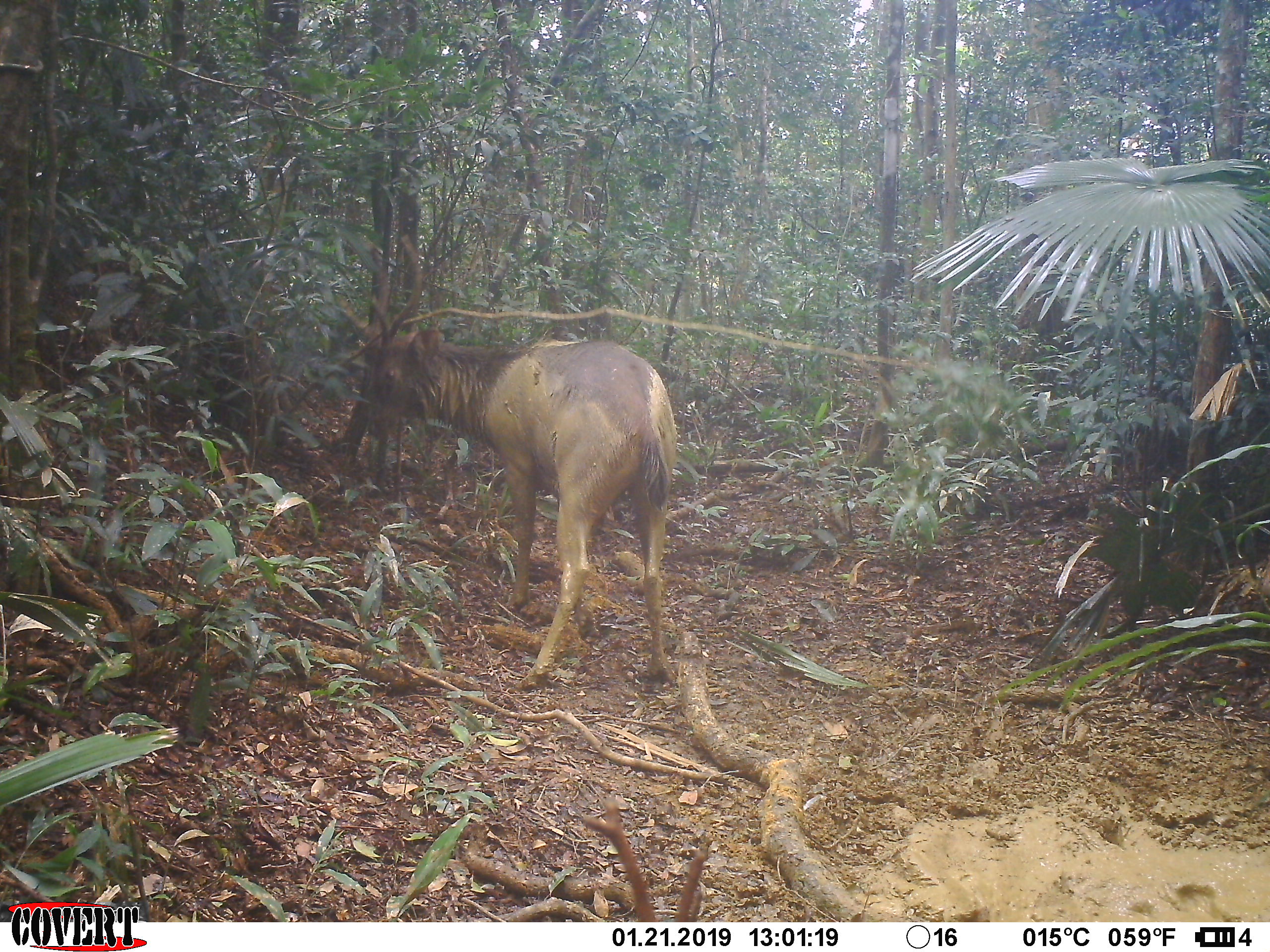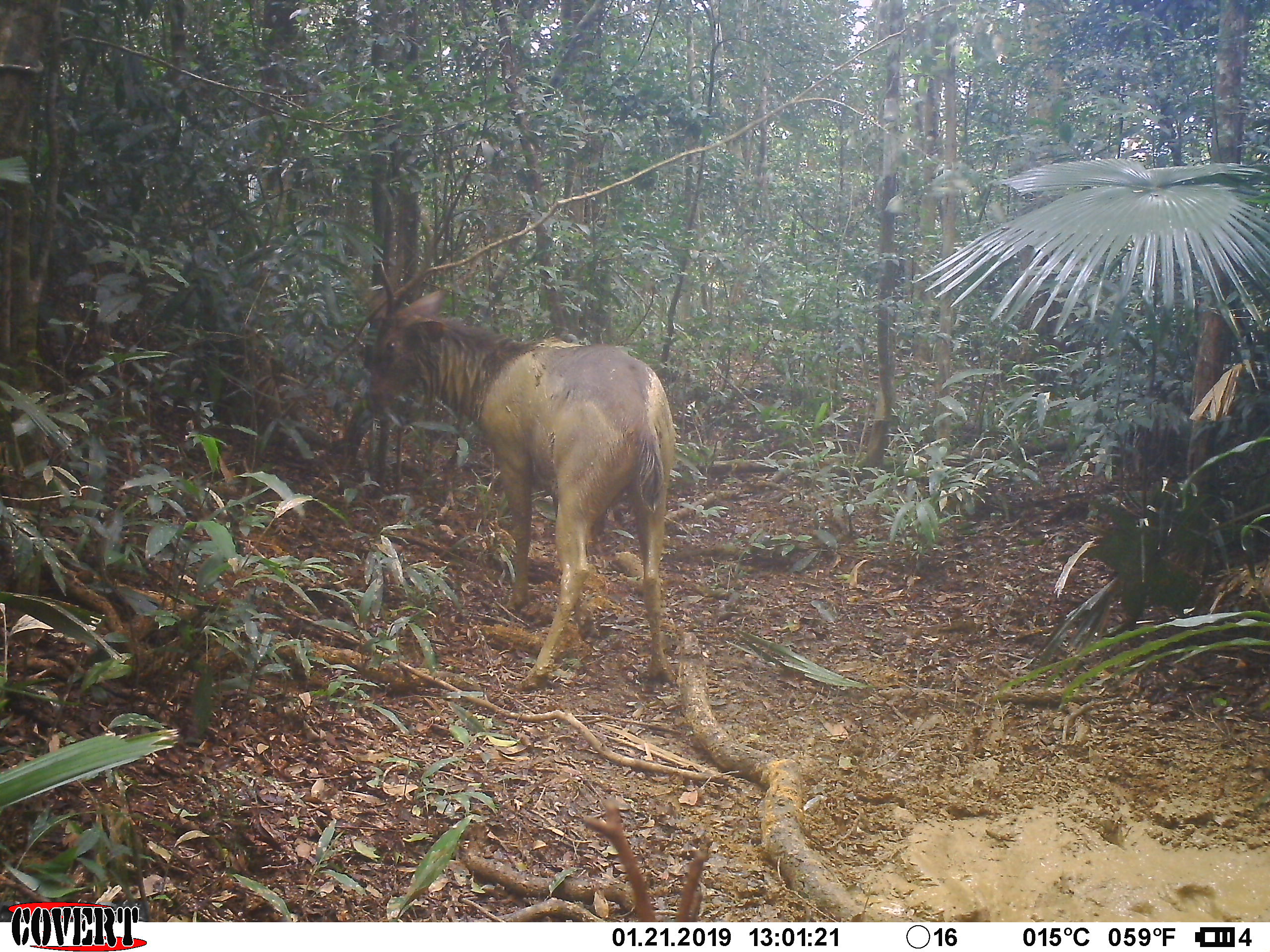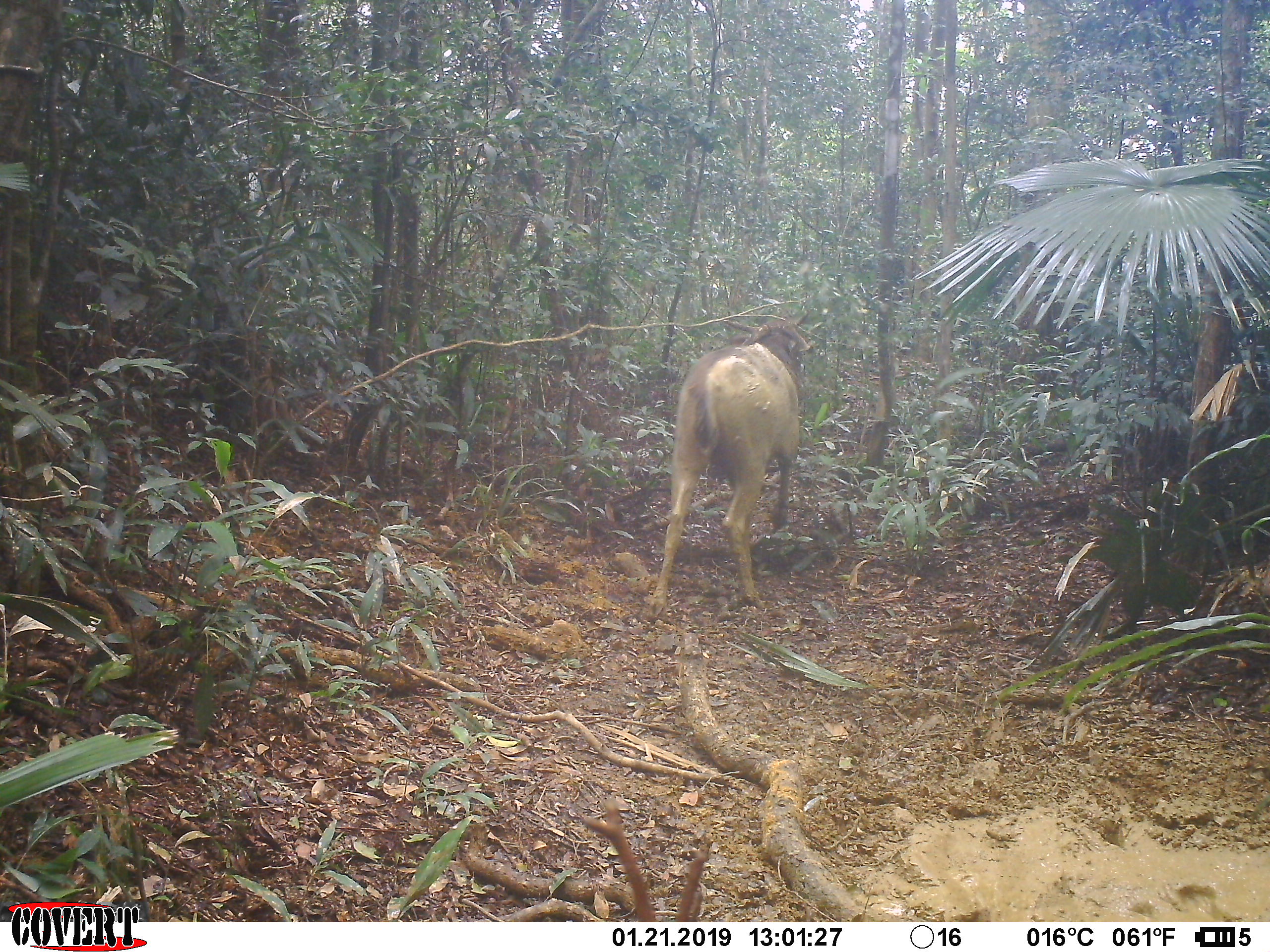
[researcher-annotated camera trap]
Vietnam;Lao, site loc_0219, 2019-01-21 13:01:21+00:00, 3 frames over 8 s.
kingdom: Animalia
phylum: Chordata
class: Mammalia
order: Artiodactyla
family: Cervidae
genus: Rusa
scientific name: Rusa unicolor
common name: sambar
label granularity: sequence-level